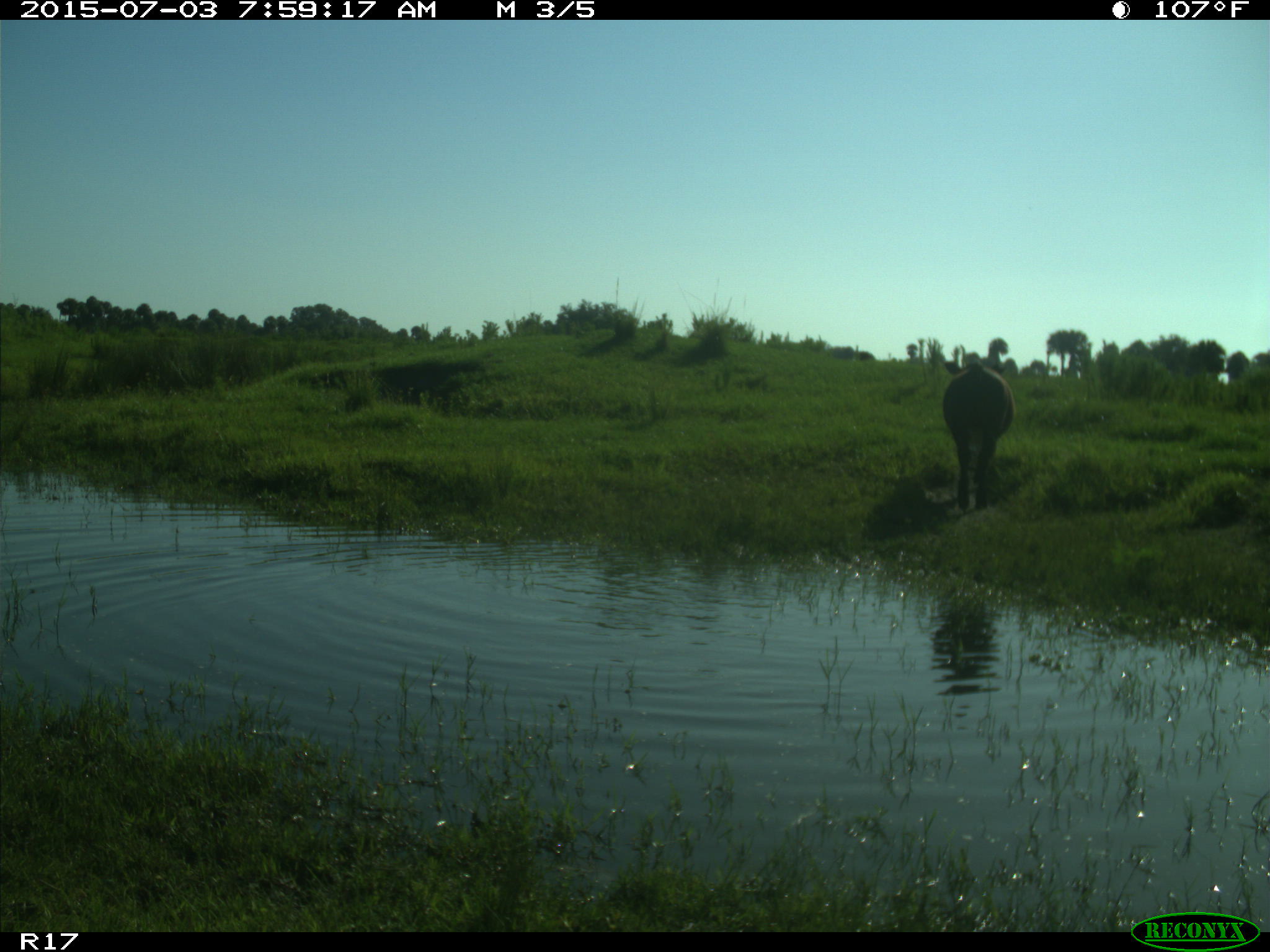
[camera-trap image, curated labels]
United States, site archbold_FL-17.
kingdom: Animalia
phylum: Chordata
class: Mammalia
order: Artiodactyla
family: Bovidae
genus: Bos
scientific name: Bos taurus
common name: domestic cow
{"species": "Bos taurus (domestic cow)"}